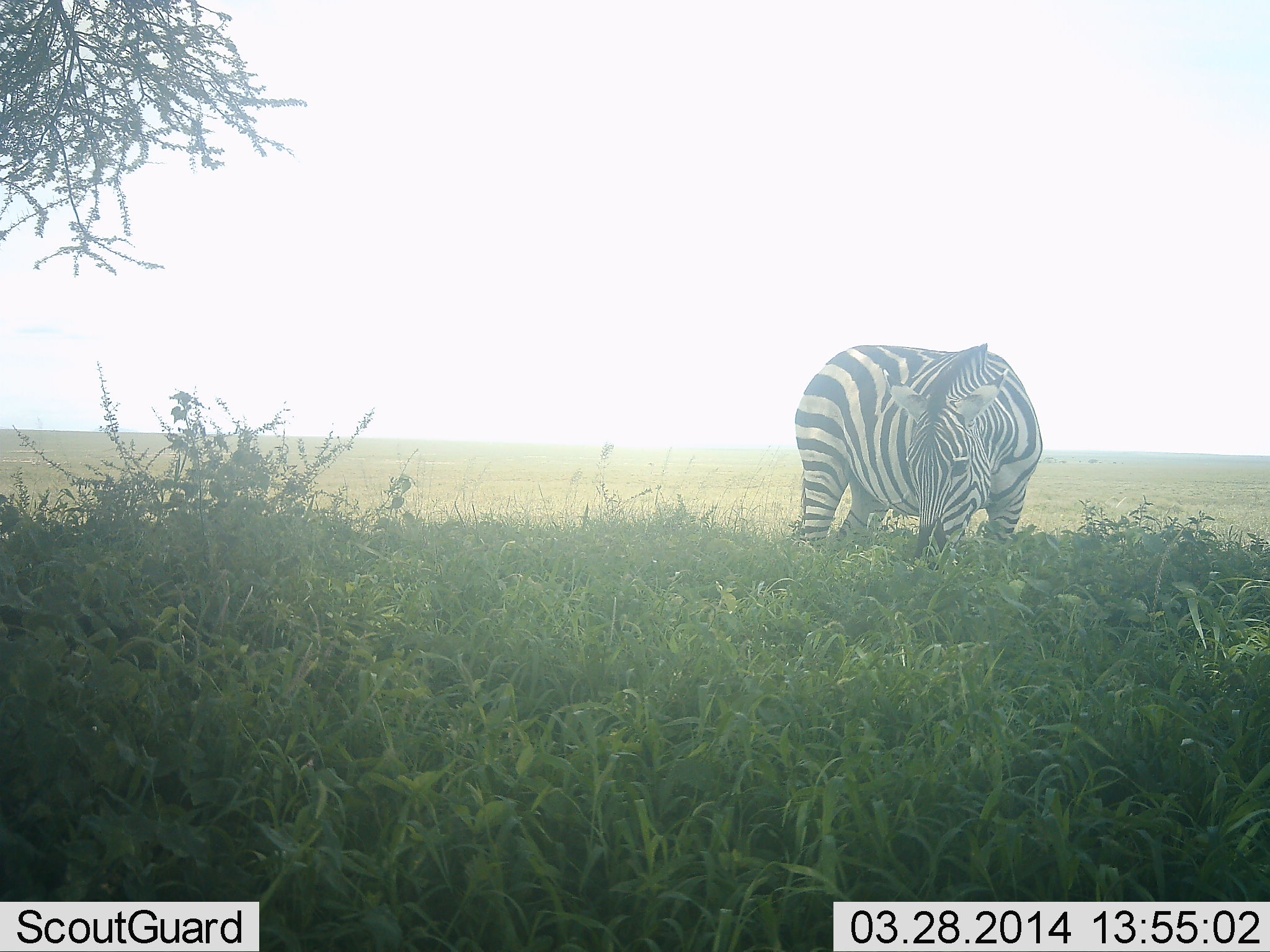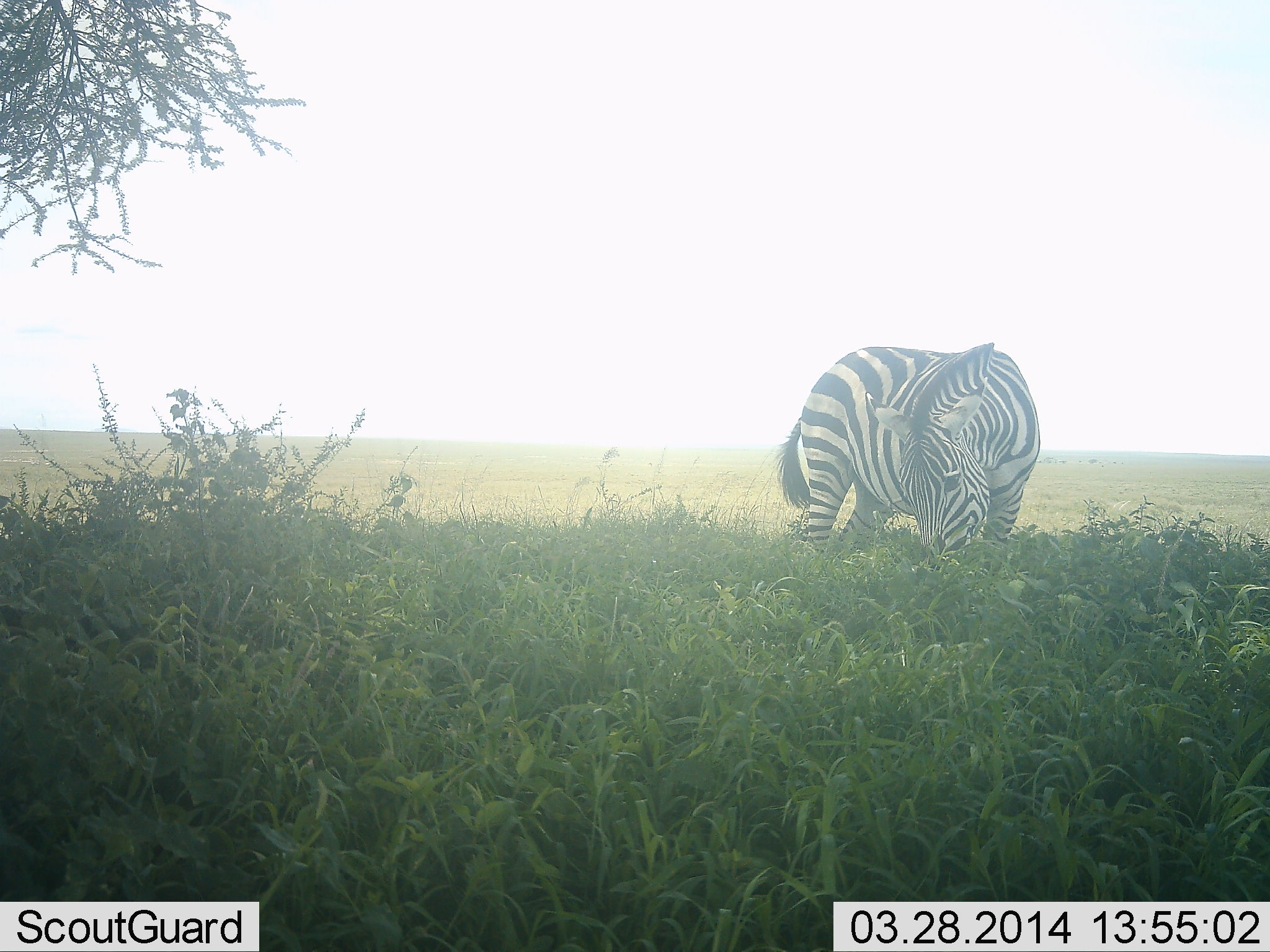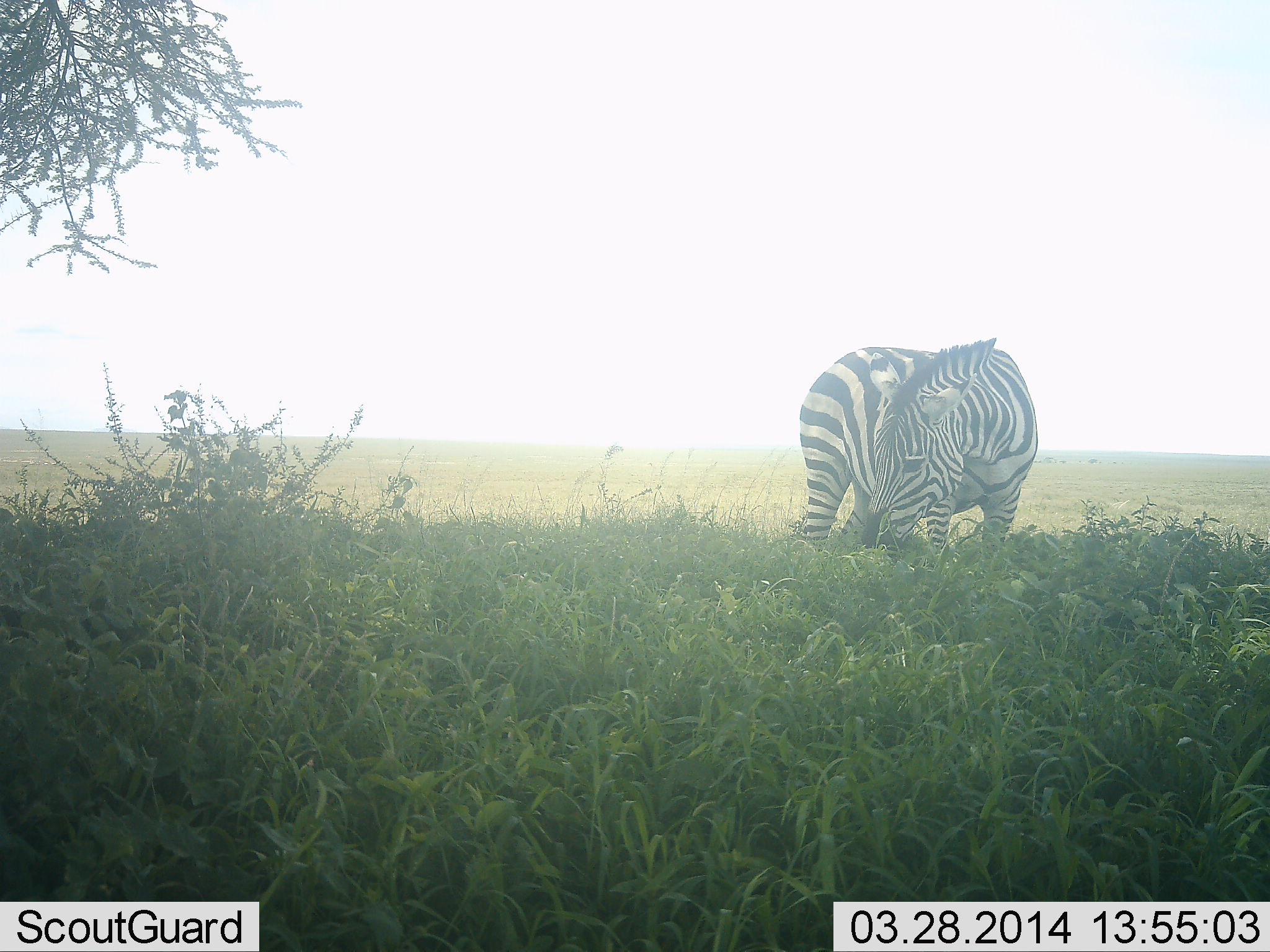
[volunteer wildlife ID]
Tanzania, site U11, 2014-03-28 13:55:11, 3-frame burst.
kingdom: Animalia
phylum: Chordata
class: Mammalia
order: Perissodactyla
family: Equidae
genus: Equus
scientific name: Equus quagga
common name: plains zebra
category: zebra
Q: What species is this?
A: Zebra (plains zebra) (Equus quagga).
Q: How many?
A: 1.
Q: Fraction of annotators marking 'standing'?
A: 20%.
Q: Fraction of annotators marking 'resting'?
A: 0%.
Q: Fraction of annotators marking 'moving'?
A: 0%.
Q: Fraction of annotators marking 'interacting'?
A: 0%.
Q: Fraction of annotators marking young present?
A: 0%.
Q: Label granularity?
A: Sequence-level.